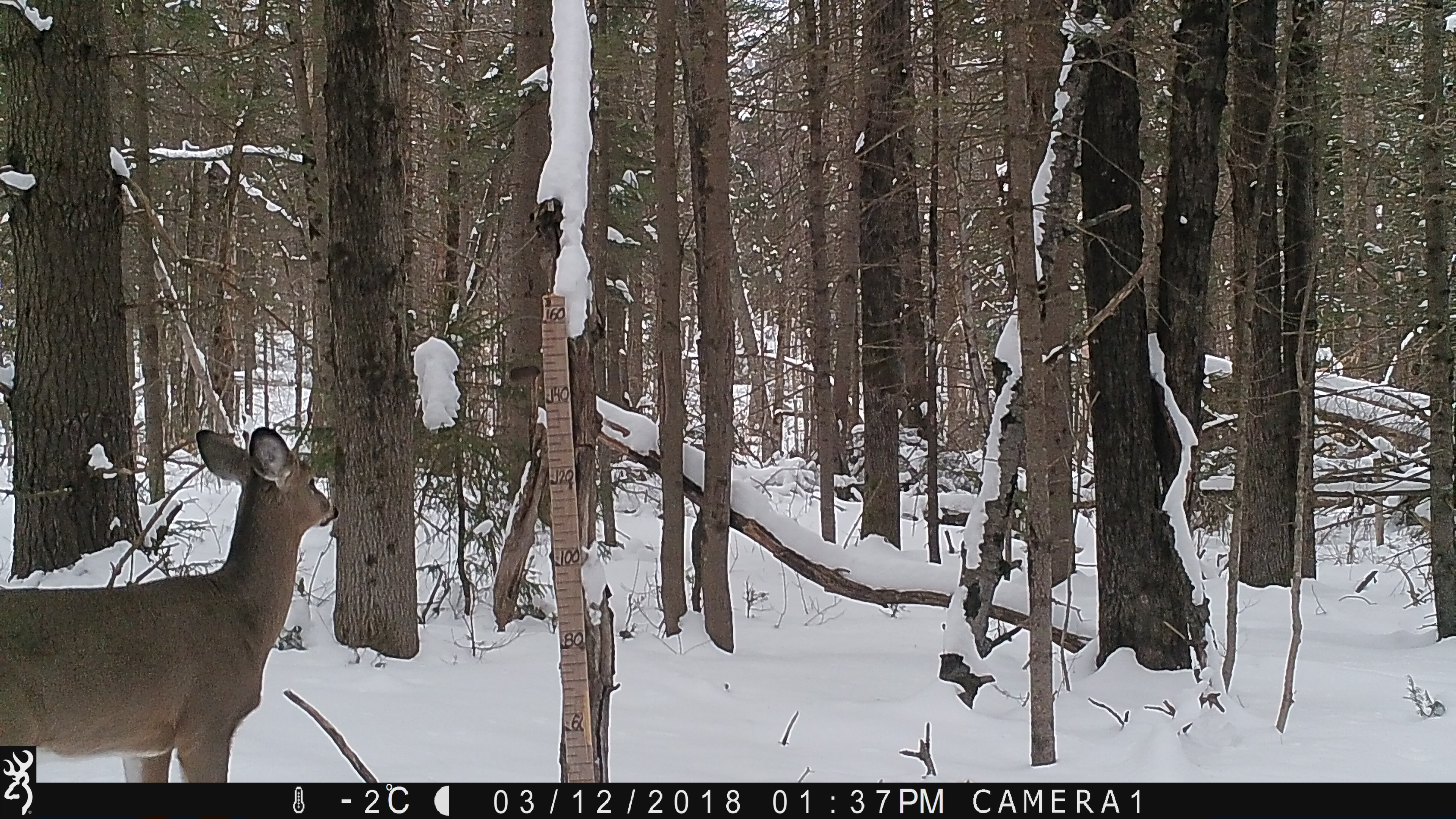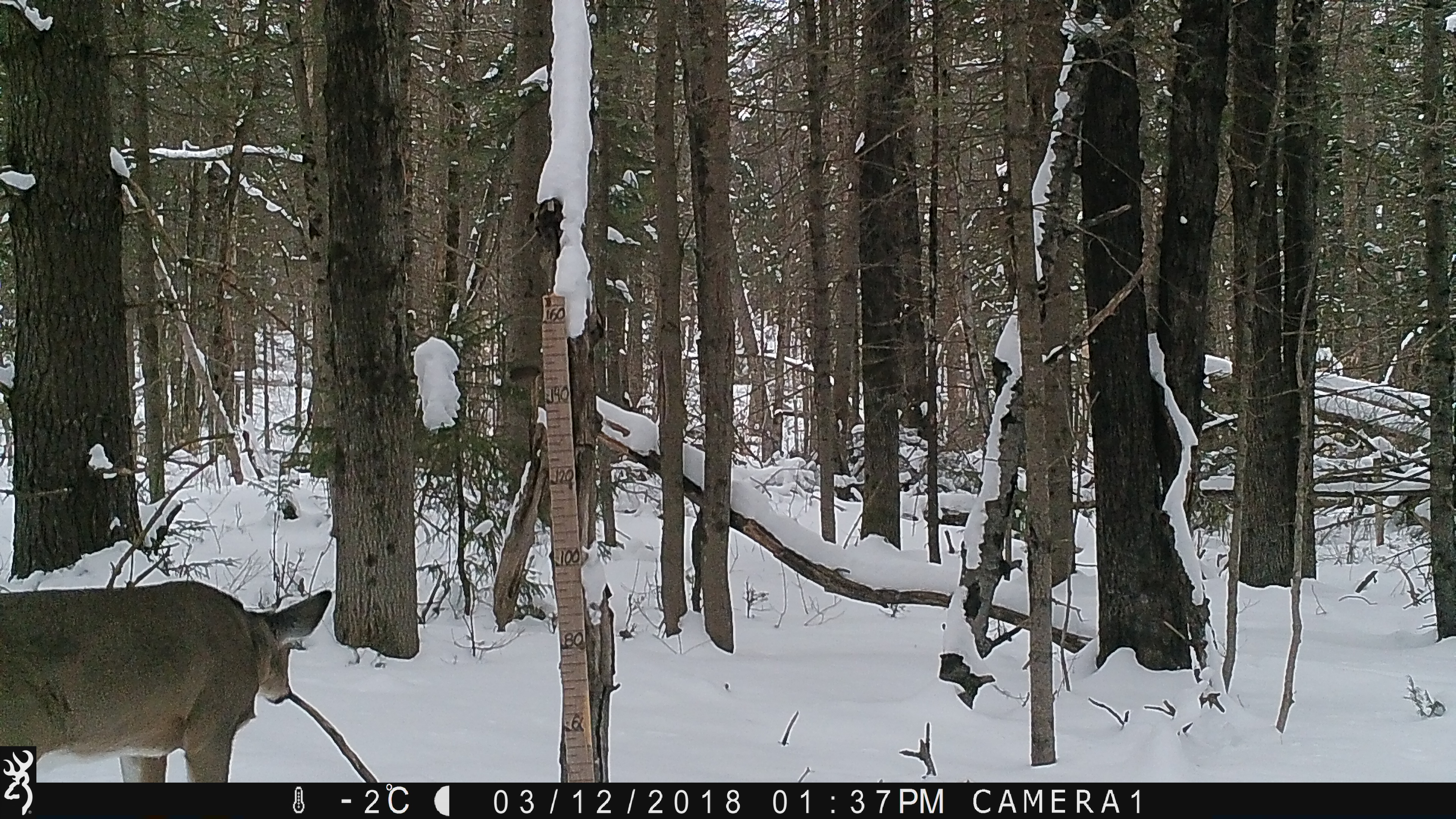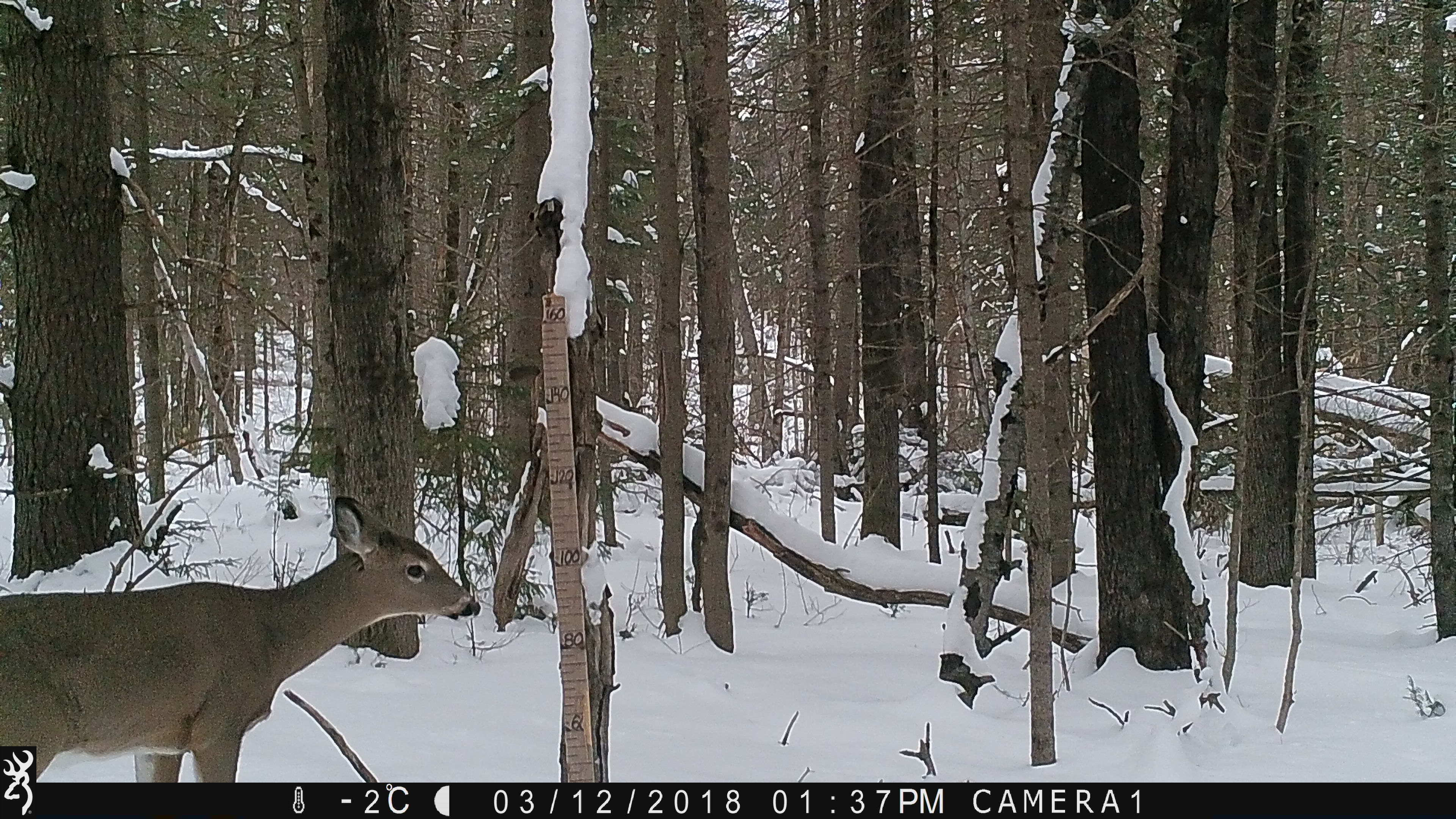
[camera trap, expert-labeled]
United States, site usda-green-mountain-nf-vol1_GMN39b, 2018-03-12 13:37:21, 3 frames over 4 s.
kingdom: Animalia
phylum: Chordata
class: Mammalia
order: Artiodactyla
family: Cervidae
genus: Odocoileus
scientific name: Odocoileus virginianus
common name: white-tailed deer